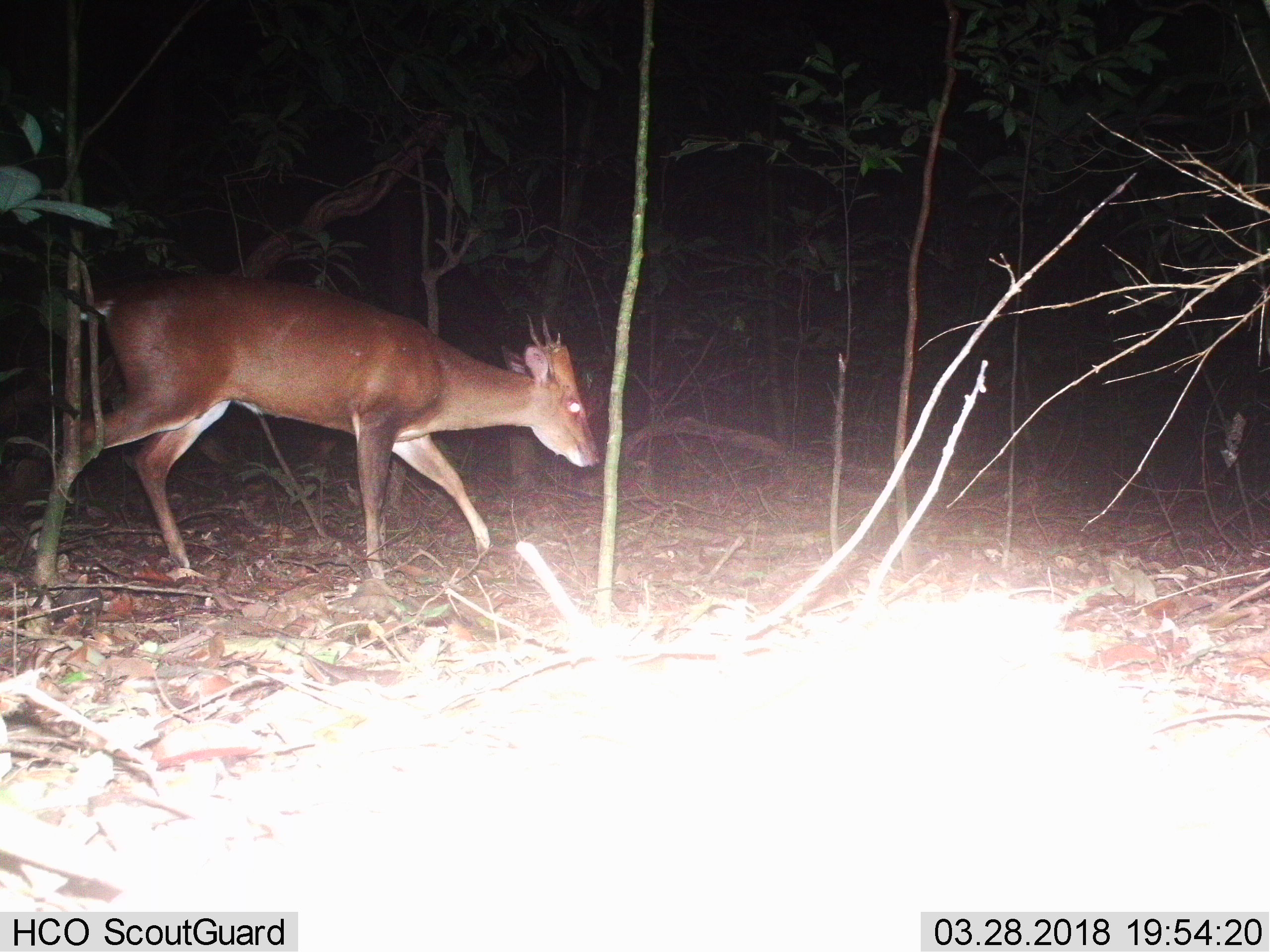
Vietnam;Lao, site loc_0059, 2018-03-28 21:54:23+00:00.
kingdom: Animalia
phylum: Chordata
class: Mammalia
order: Artiodactyla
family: Cervidae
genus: Muntiacus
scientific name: Muntiacus vuquangensis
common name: large-antlered muntjac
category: large antlered muntjac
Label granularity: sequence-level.